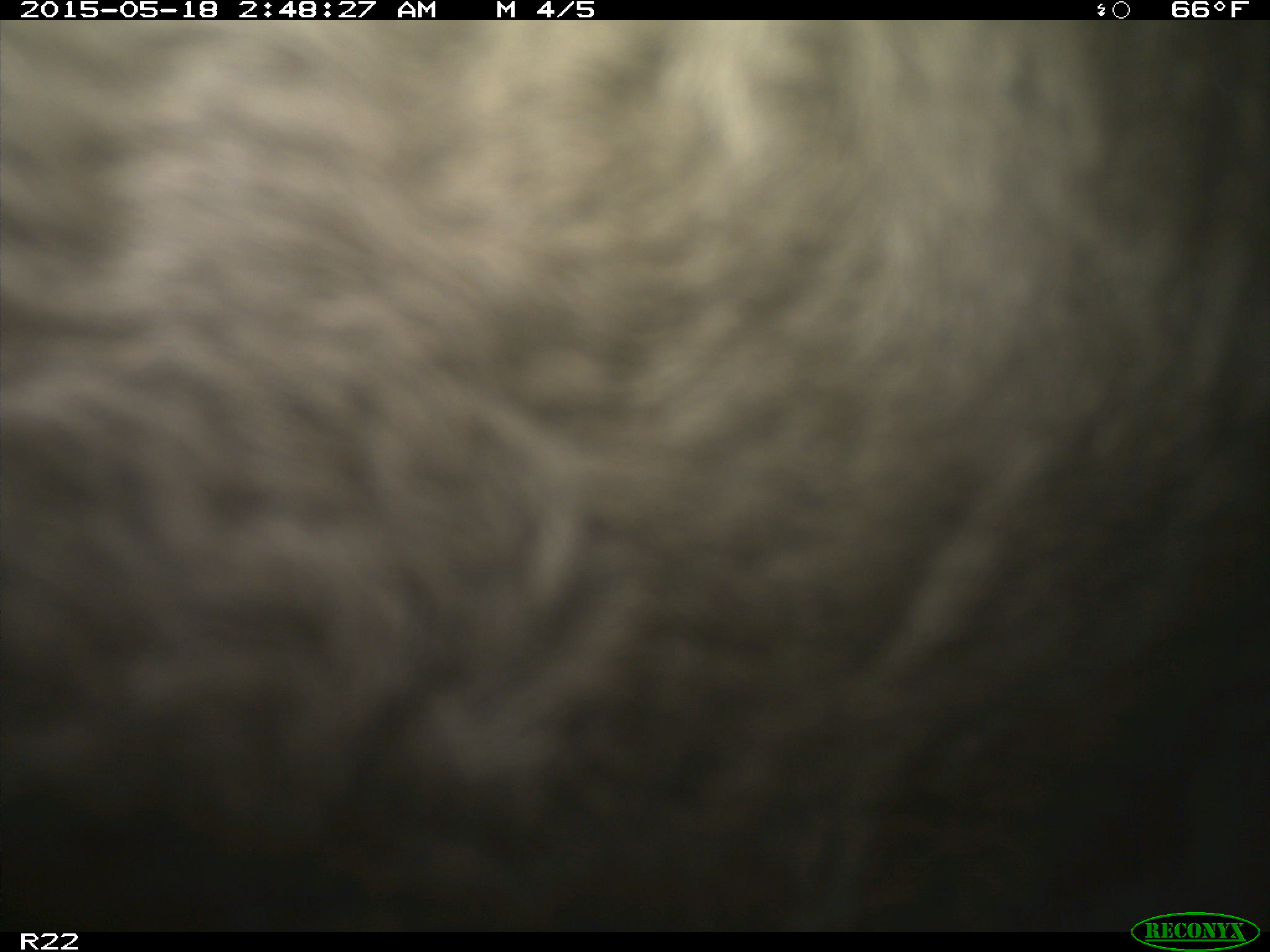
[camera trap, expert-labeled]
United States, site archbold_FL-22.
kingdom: Animalia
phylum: Chordata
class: Mammalia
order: Artiodactyla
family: Bovidae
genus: Bos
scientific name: Bos taurus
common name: domestic cow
Bos taurus (domestic cow).